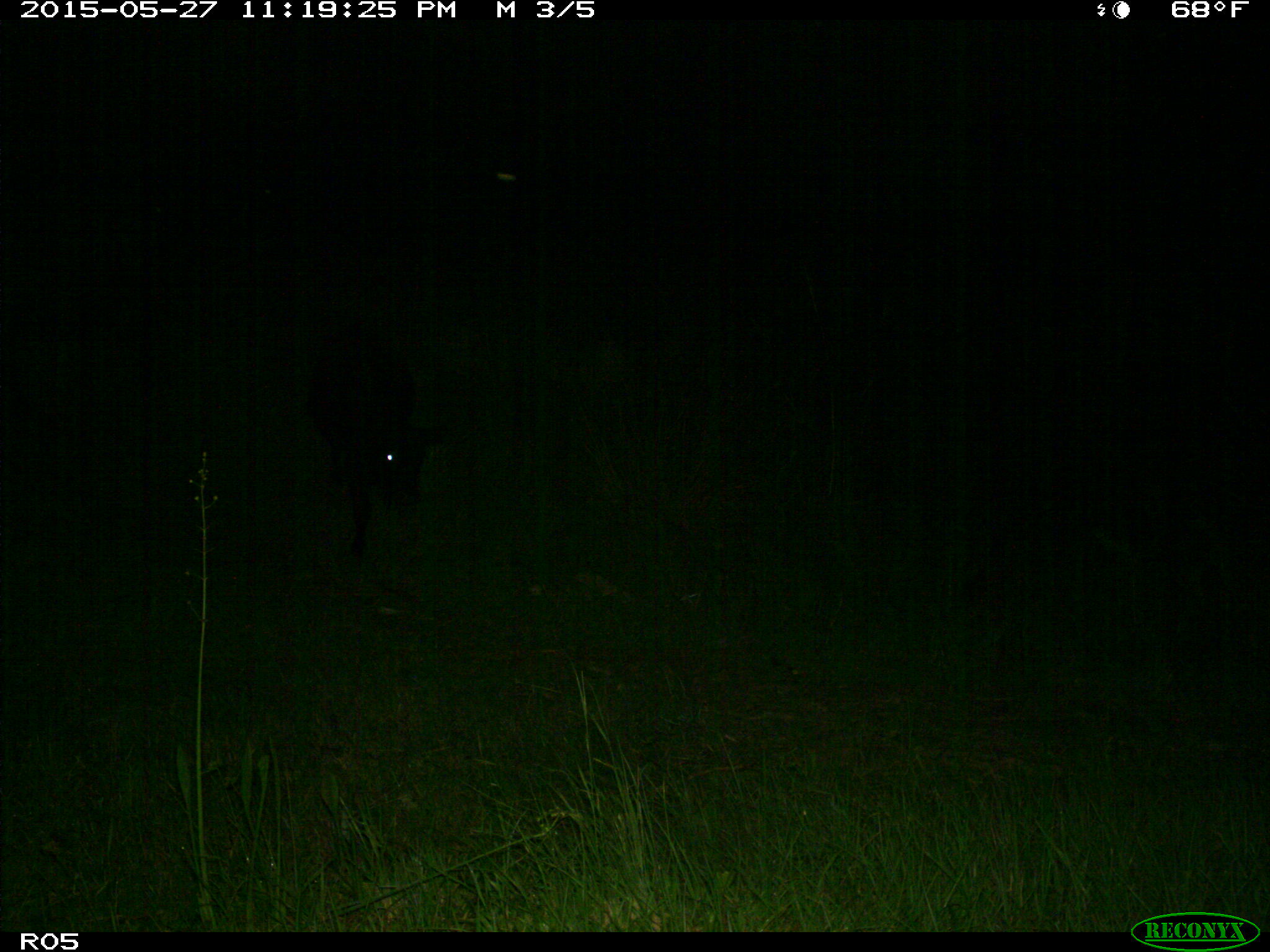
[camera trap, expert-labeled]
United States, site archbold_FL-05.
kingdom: Animalia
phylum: Chordata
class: Mammalia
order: Artiodactyla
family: Bovidae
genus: Bos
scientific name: Bos taurus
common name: domestic cow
Bos taurus (domestic cow).